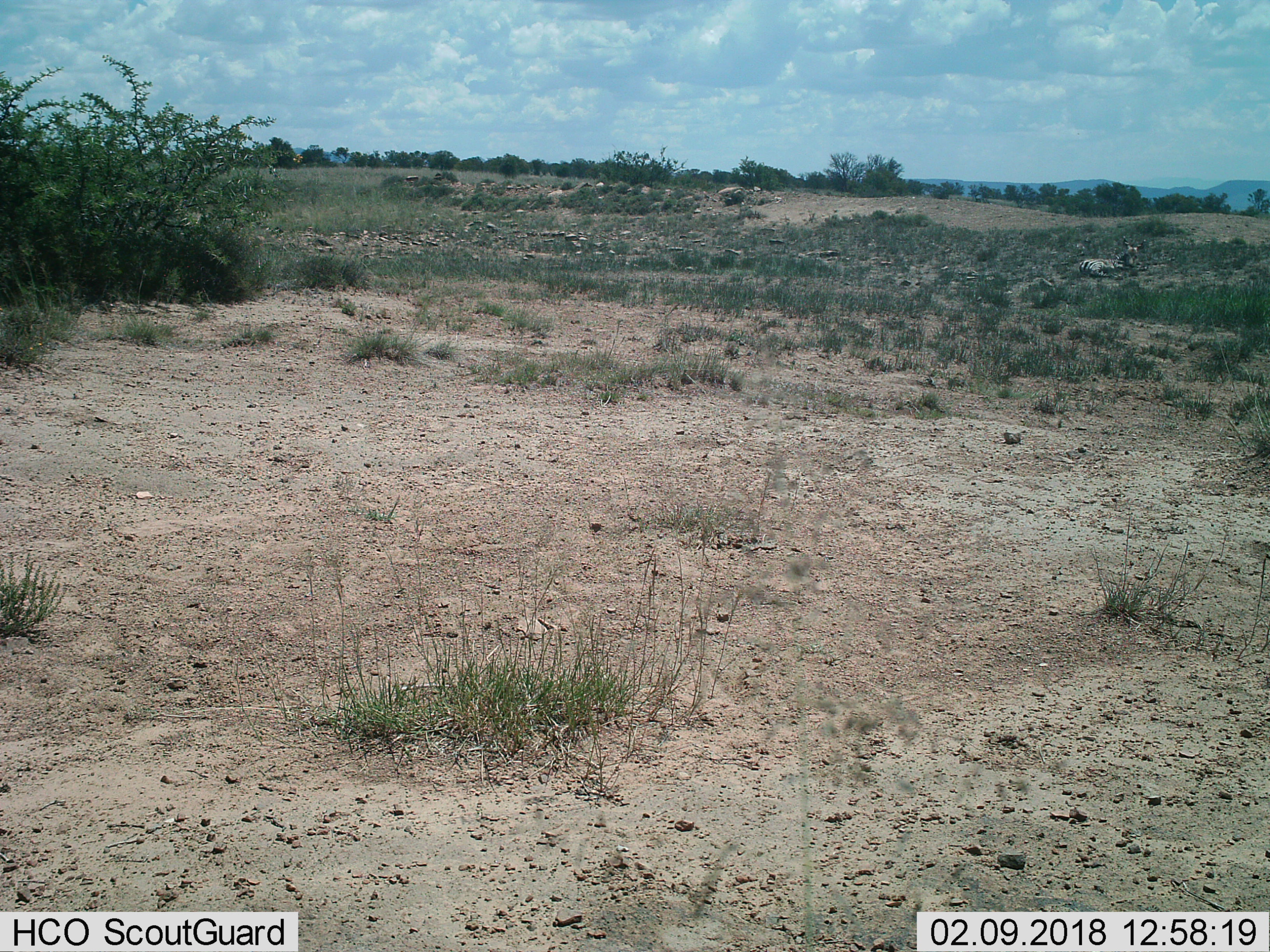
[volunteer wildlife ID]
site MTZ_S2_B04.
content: unidentified animal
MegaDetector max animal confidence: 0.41